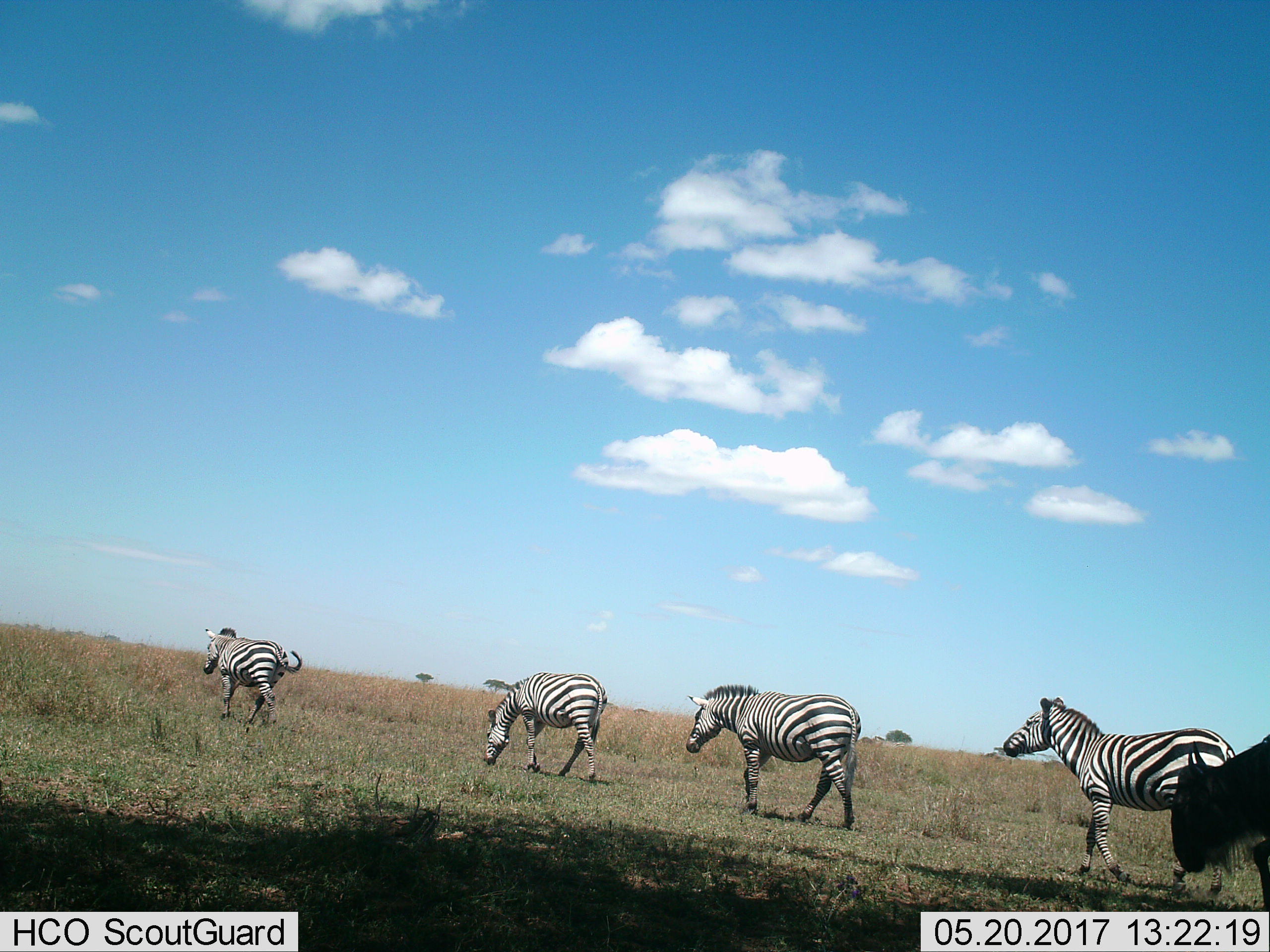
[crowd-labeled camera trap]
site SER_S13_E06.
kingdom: Animalia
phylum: Chordata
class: Mammalia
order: Artiodactyla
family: Bovidae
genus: Connochaetes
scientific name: Connochaetes taurinus taurinus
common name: blue wildebeest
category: wildebeestblue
Wildebeestblue (blue wildebeest) (Connochaetes taurinus taurinus), count 1. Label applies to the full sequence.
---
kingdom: Animalia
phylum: Chordata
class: Mammalia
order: Perissodactyla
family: Equidae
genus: Equus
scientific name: Equus quagga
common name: plains zebra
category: zebraplains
Zebraplains (plains zebra) (Equus quagga), count 4. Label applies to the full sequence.